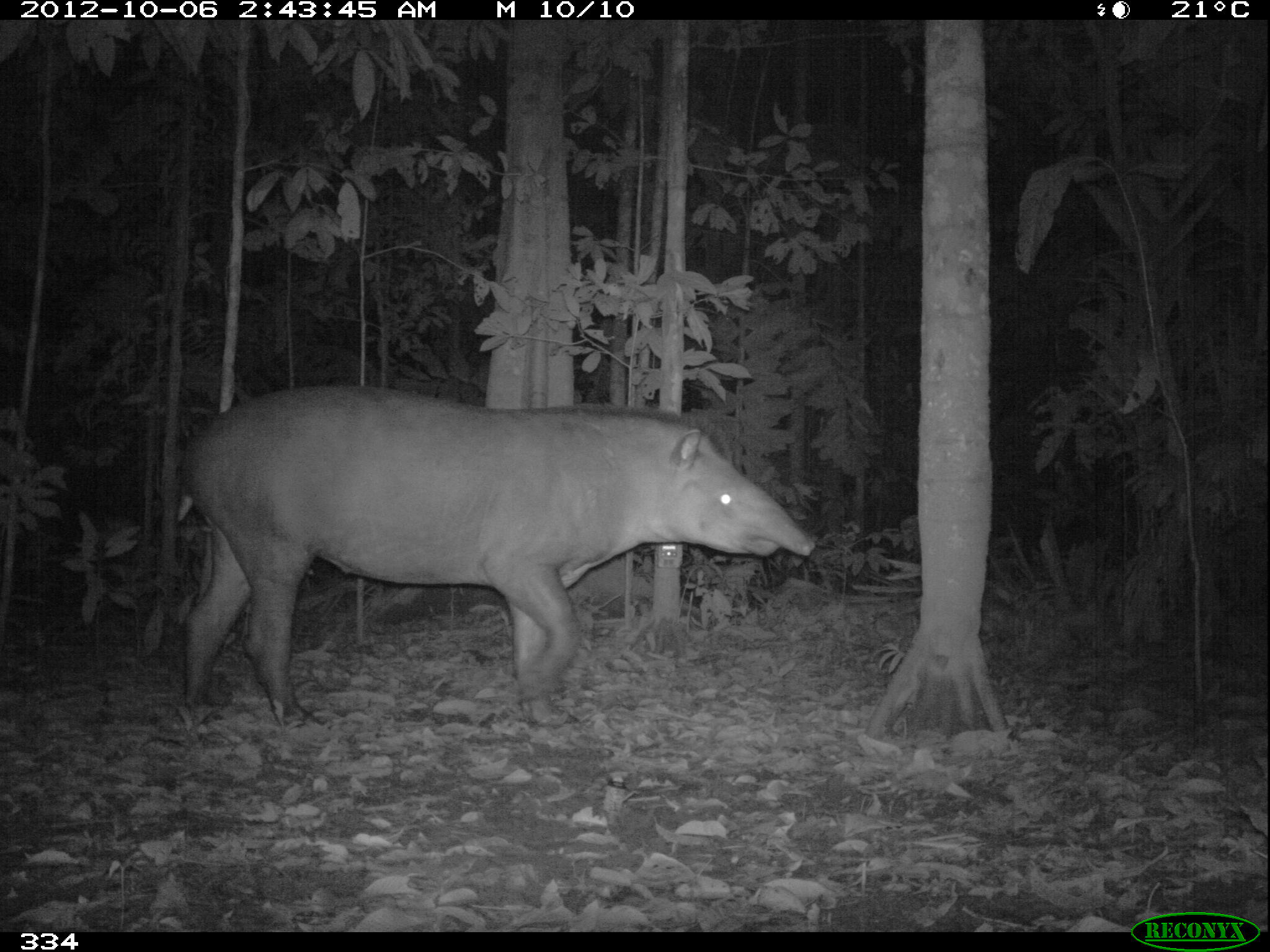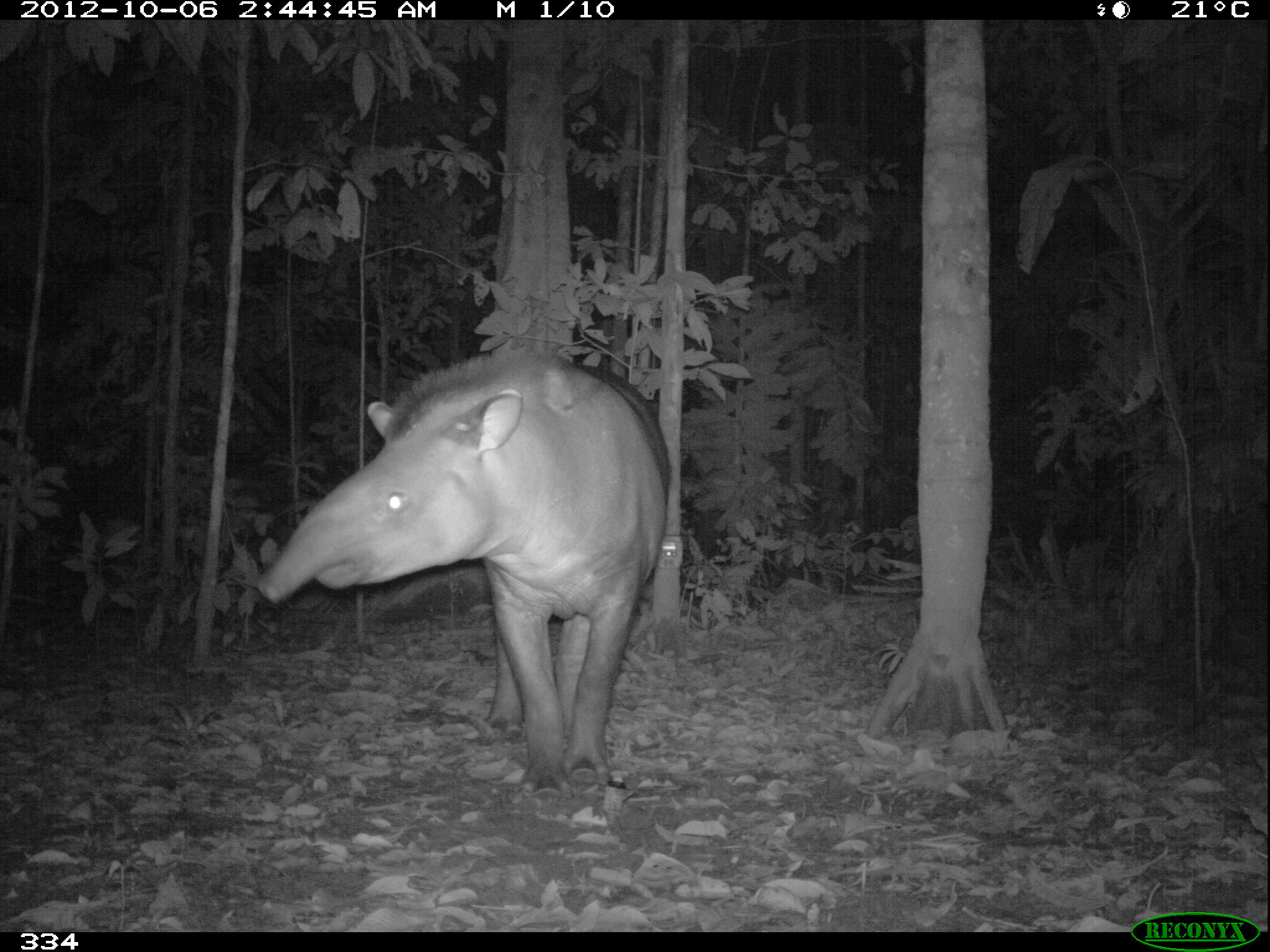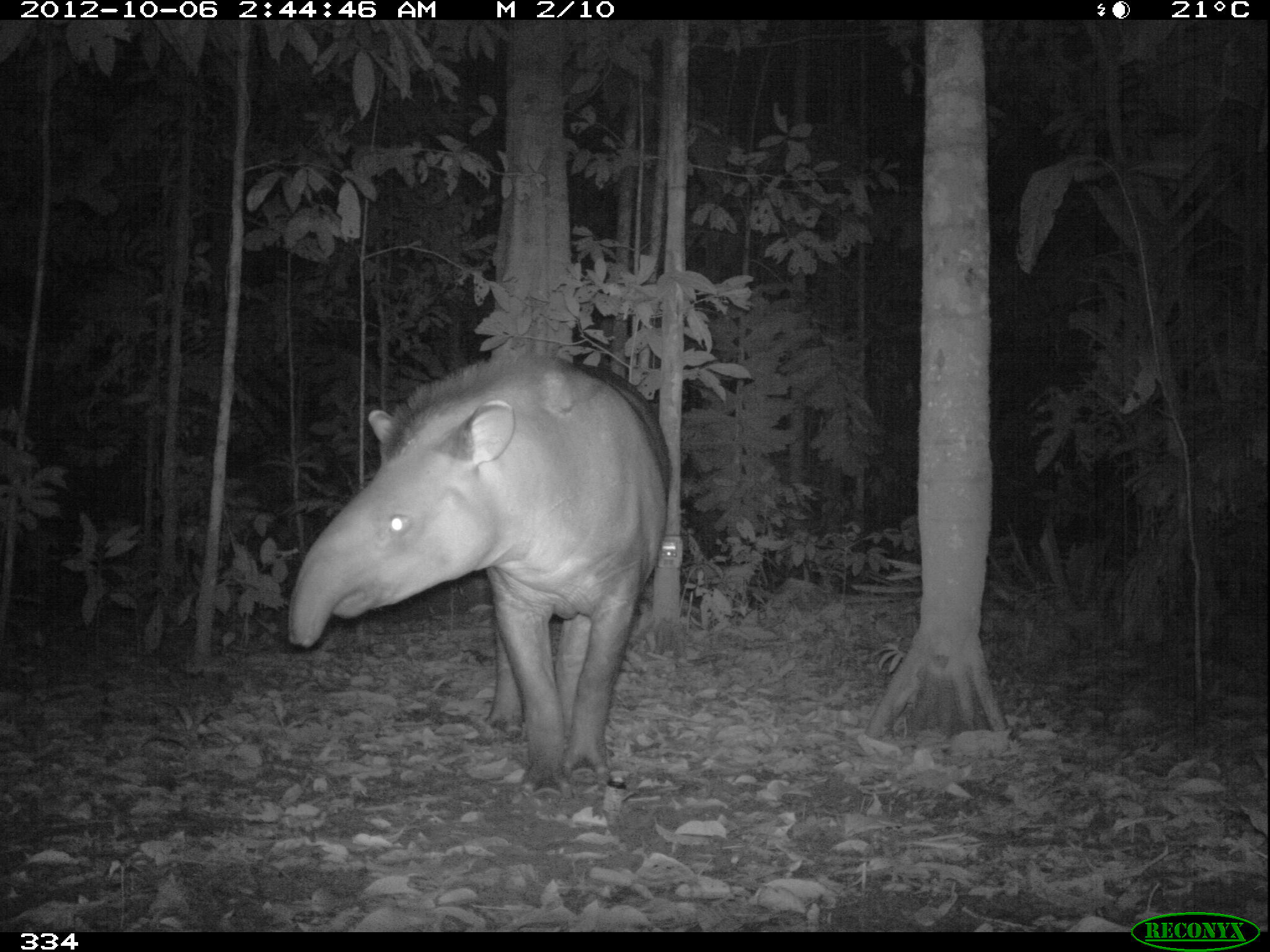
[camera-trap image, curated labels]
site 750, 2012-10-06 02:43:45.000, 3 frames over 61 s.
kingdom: Animalia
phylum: Chordata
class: Mammalia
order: Perissodactyla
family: Tapiridae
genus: Tapirus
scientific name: Tapirus terrestris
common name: south american tapir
Tapirus terrestris (south american tapir).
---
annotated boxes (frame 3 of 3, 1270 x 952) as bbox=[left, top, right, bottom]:
tapirus terrestris: bbox=[285, 350, 670, 797]